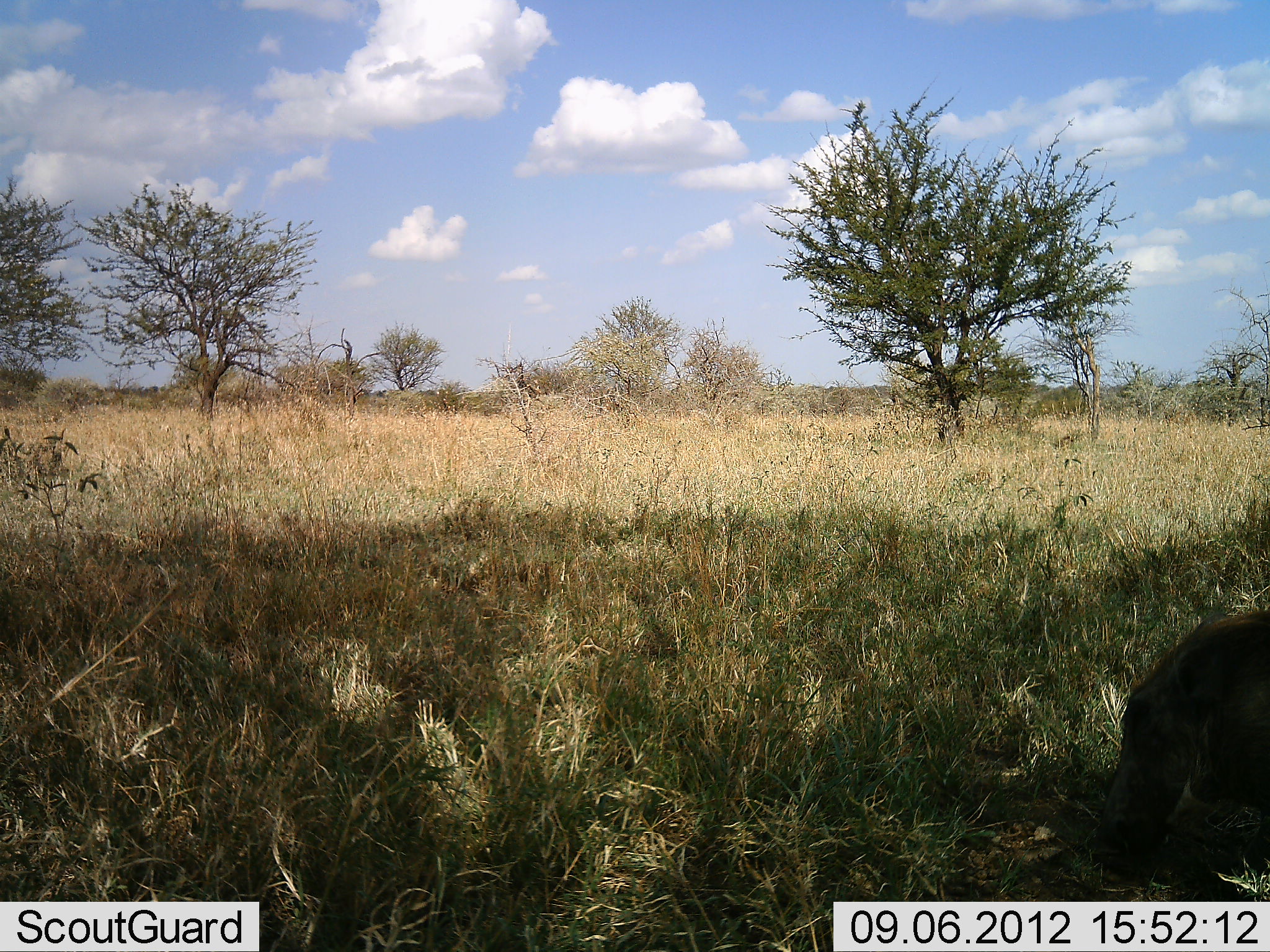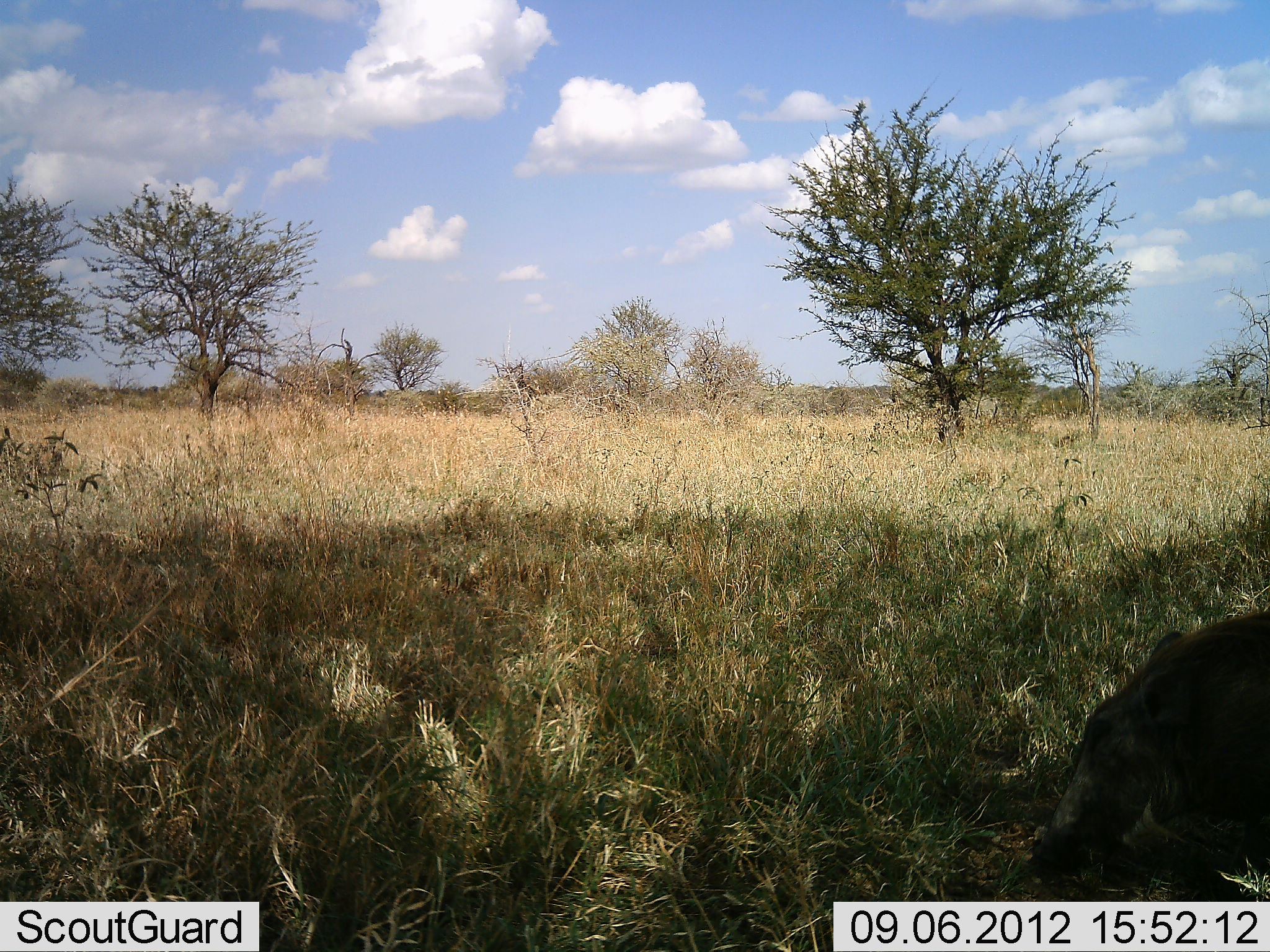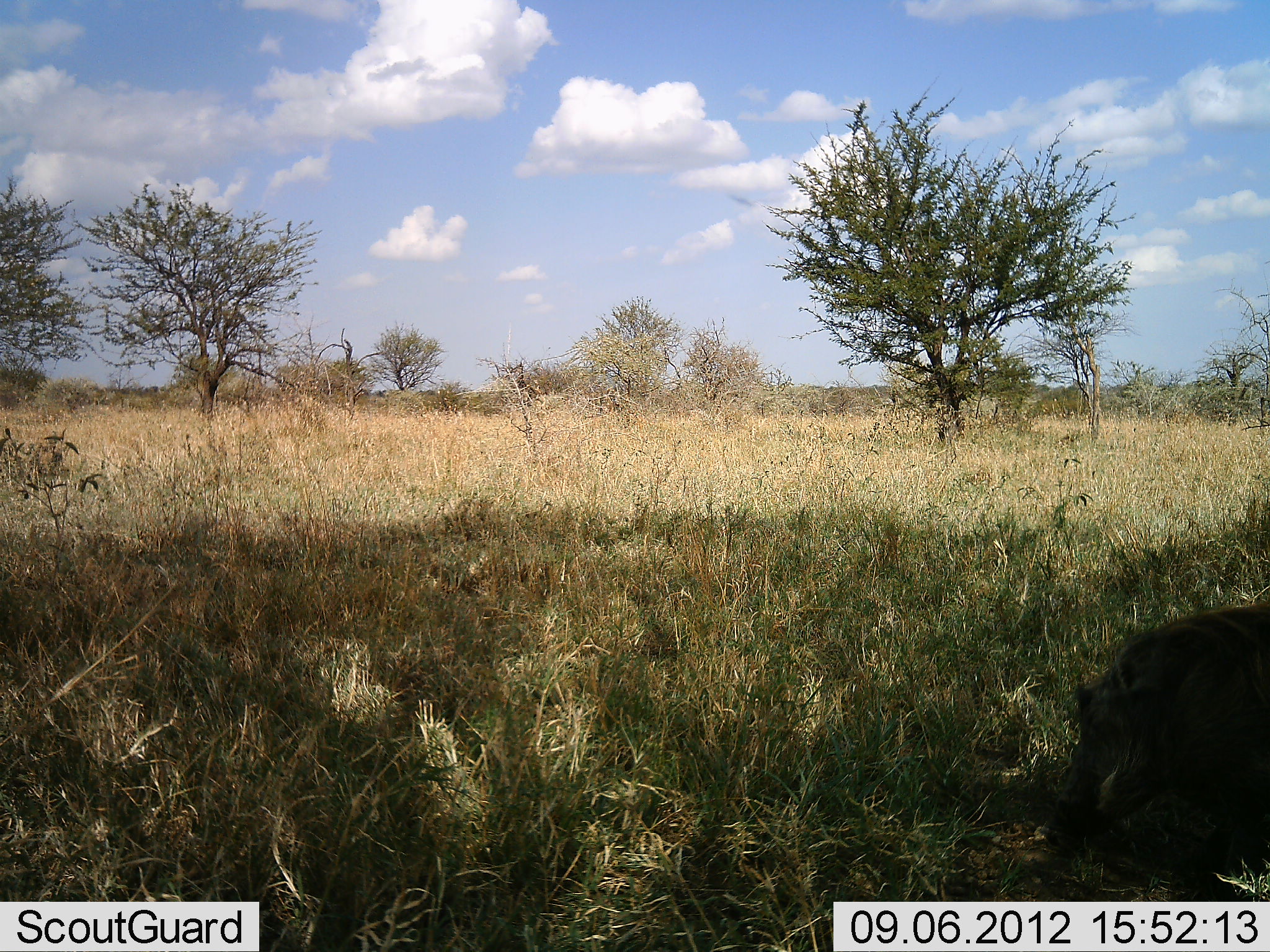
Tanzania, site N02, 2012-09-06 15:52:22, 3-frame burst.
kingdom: Animalia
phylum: Chordata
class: Mammalia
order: Artiodactyla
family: Suidae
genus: Phacochoerus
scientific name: Phacochoerus africanus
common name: warthog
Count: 1.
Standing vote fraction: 10%.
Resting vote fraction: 10%.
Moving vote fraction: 60%.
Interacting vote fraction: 0%.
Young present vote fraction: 0%.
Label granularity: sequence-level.